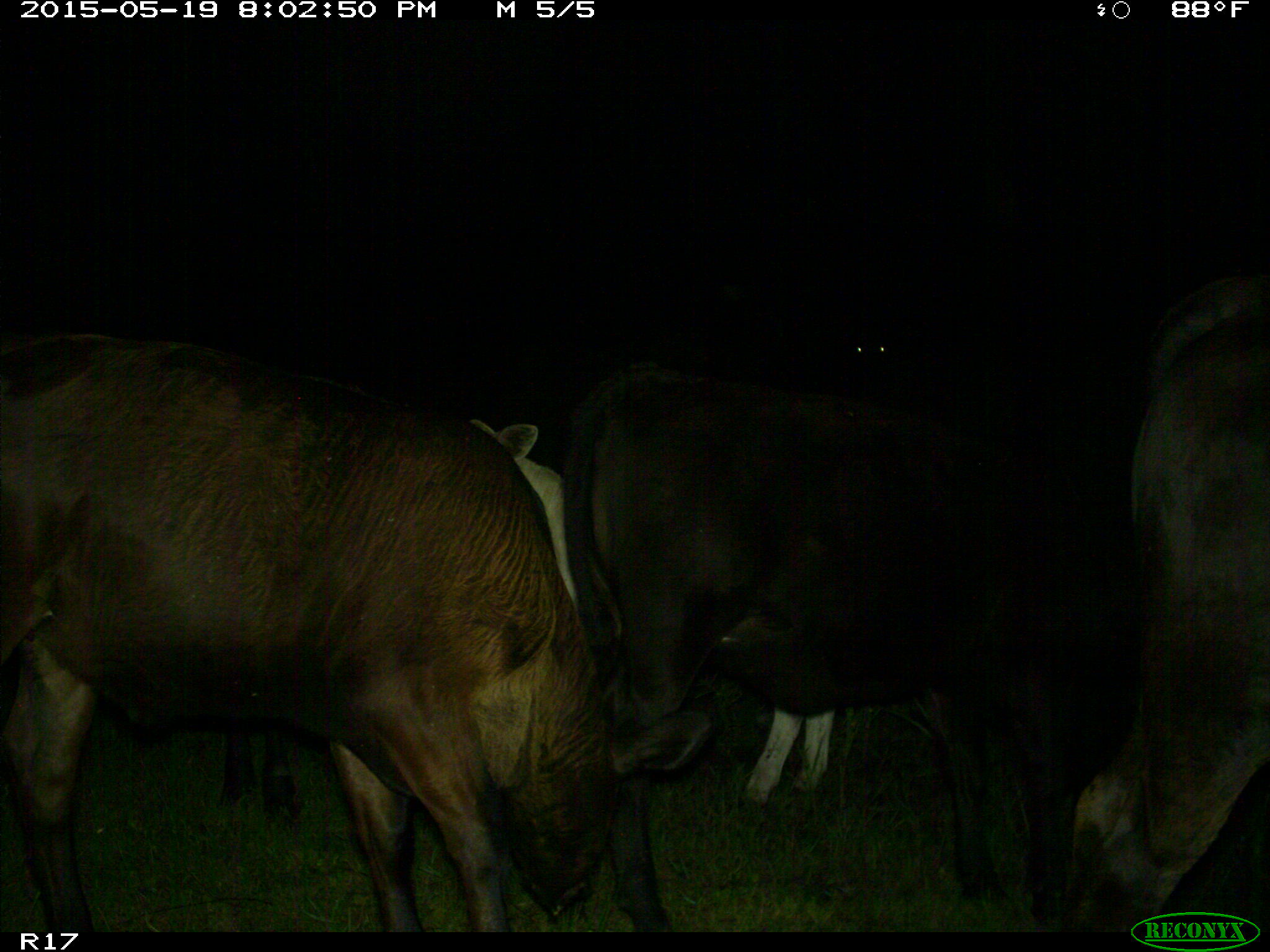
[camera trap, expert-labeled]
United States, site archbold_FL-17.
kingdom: Animalia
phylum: Chordata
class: Mammalia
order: Artiodactyla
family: Bovidae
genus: Bos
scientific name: Bos taurus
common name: domestic cow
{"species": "Bos taurus (domestic cow)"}